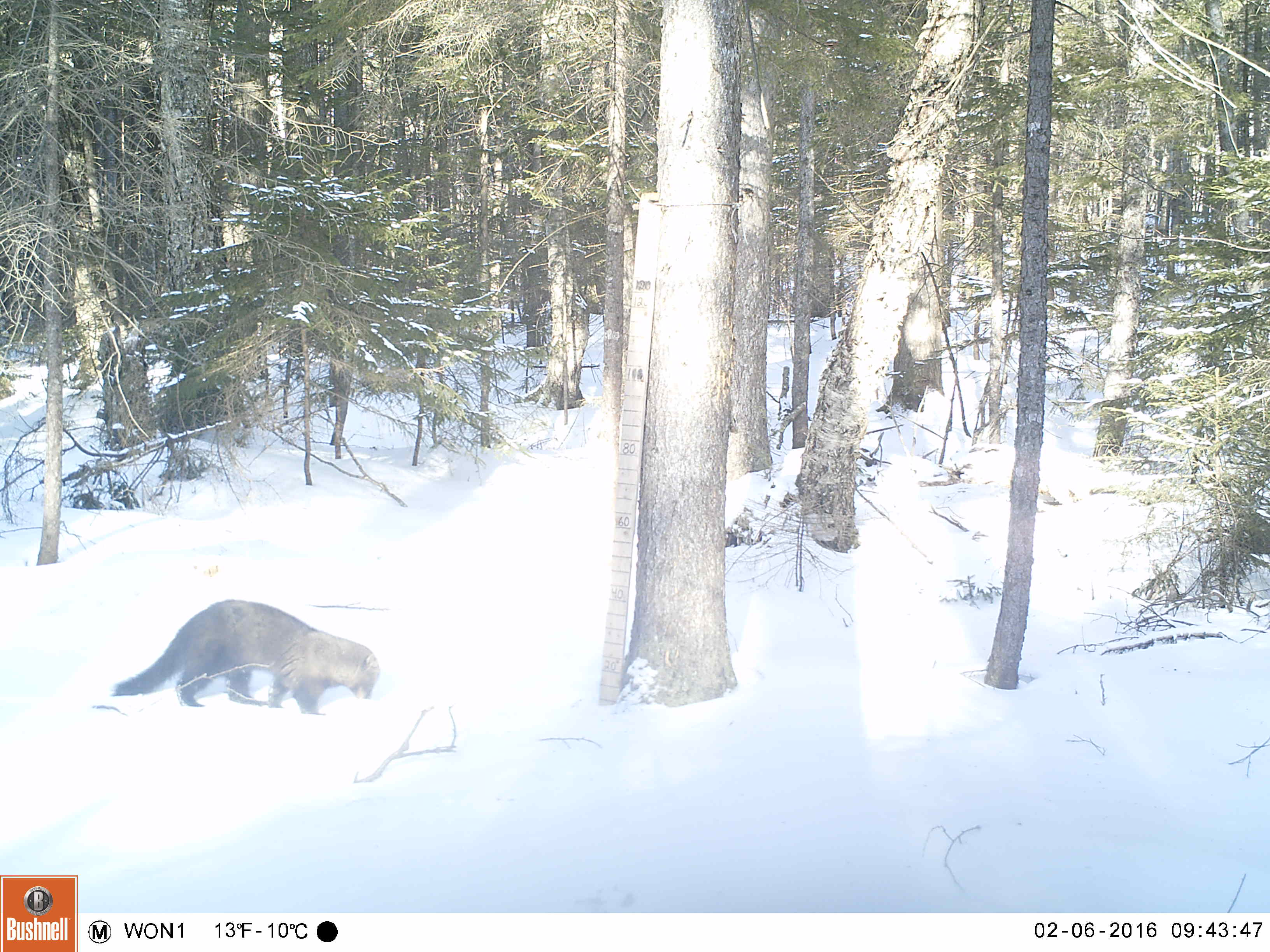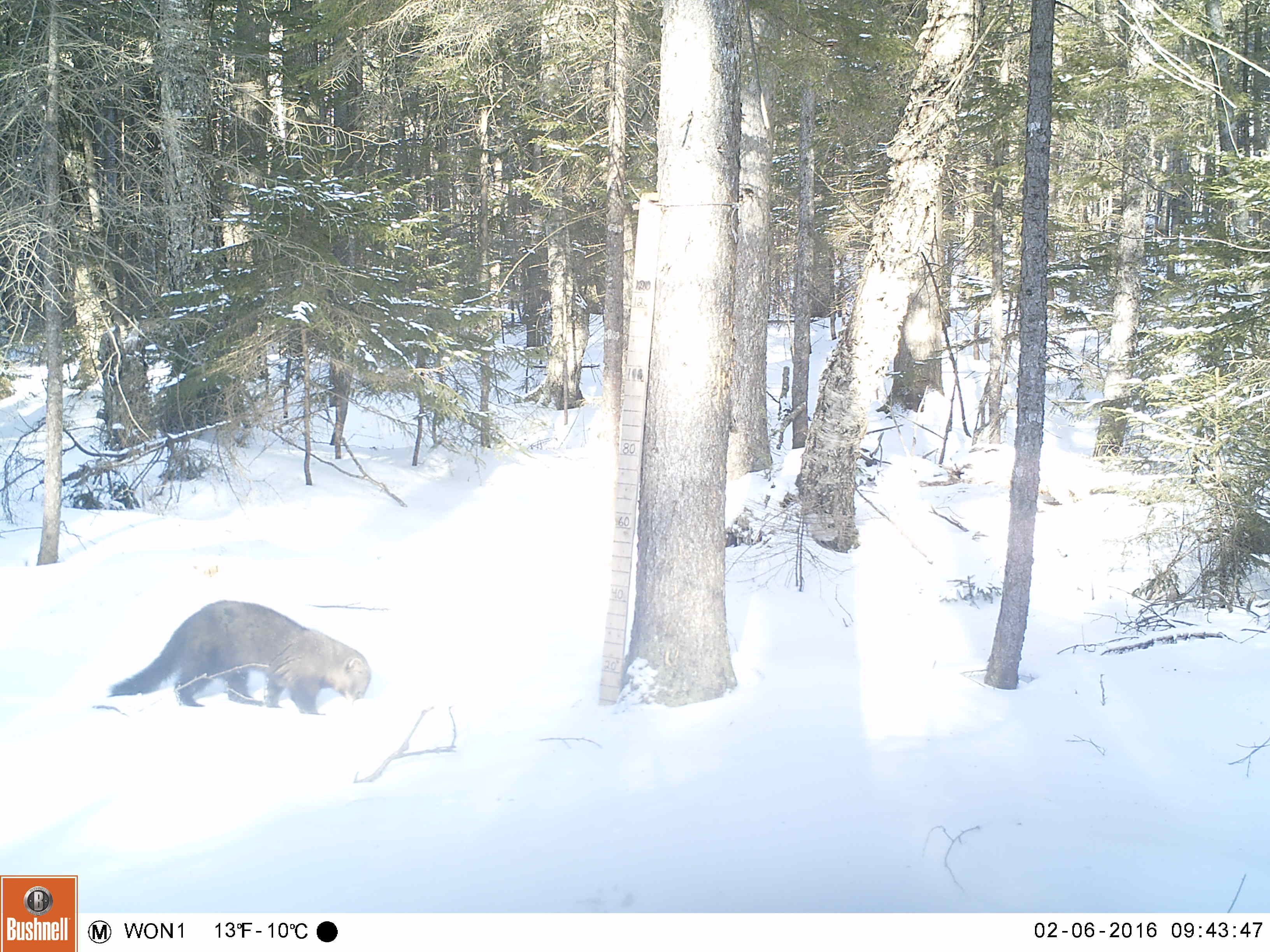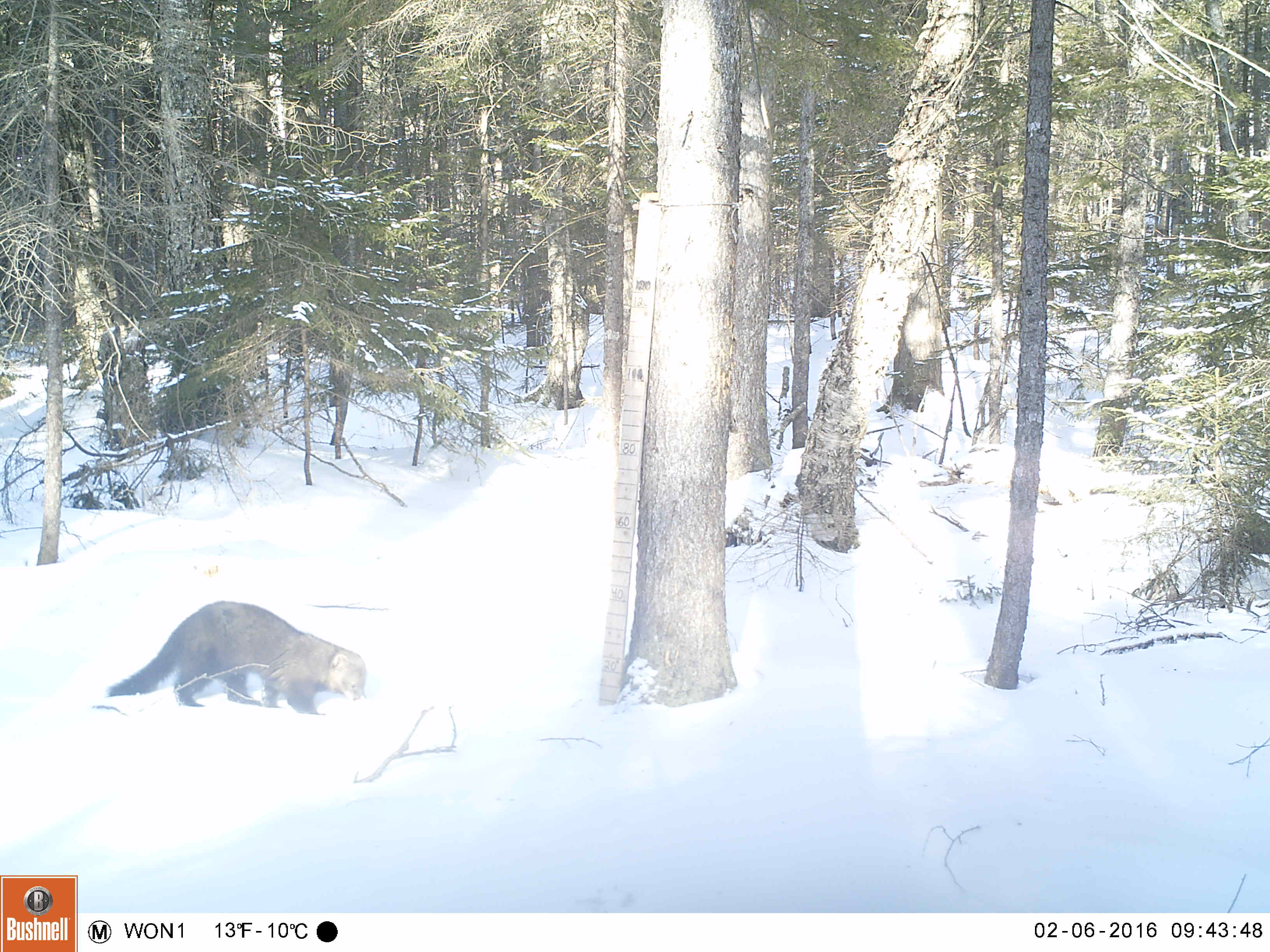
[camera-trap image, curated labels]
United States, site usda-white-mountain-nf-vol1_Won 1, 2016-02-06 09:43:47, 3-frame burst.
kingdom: Animalia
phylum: Chordata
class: Mammalia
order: Carnivora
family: Mustelidae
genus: Pekania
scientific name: Pekania pennanti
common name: fisher